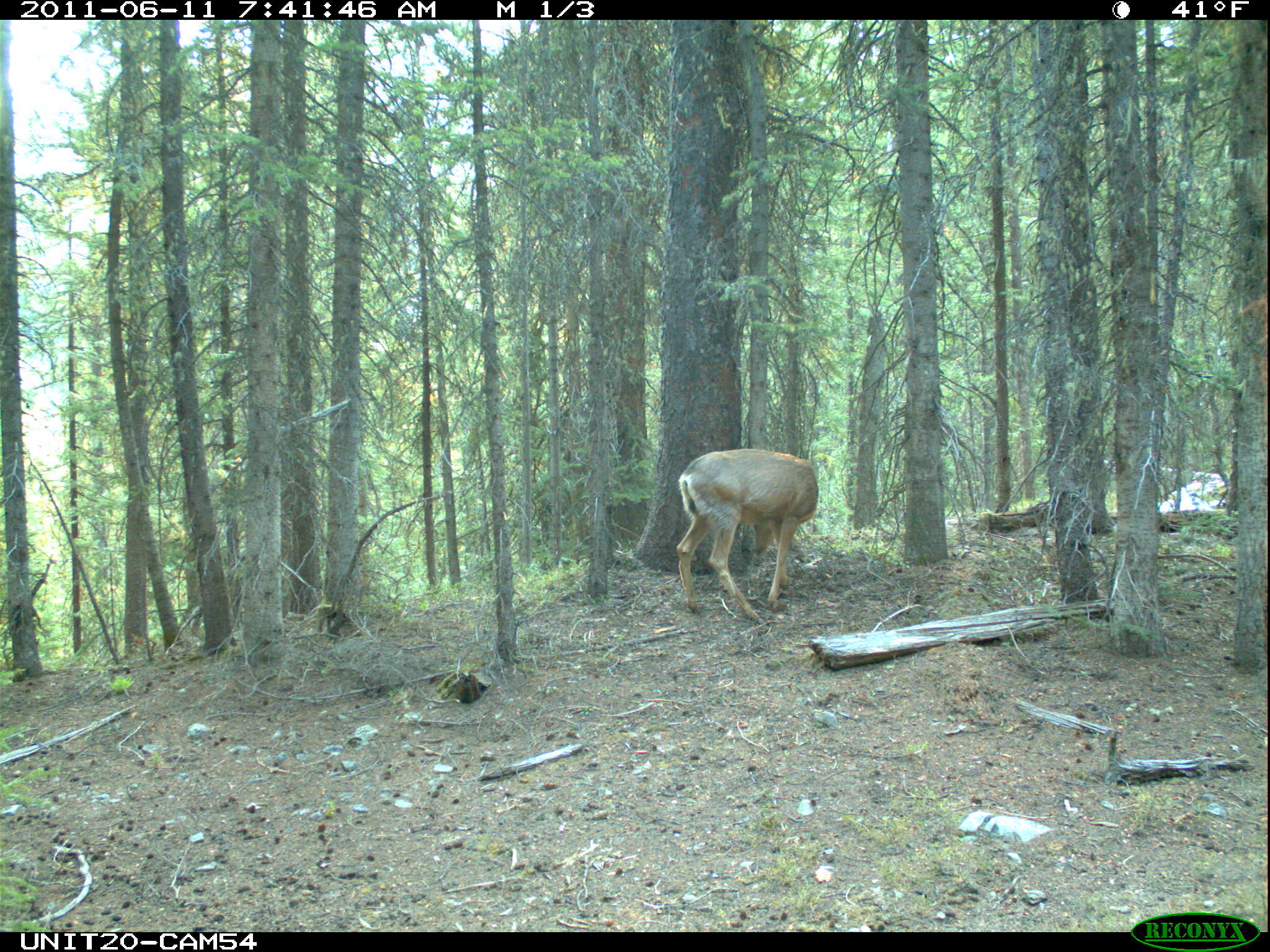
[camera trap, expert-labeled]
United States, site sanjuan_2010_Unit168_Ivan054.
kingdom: Animalia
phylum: Chordata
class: Mammalia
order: Artiodactyla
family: Cervidae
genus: Odocoileus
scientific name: Odocoileus hemionus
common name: mule deer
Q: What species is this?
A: Odocoileus hemionus (mule deer).